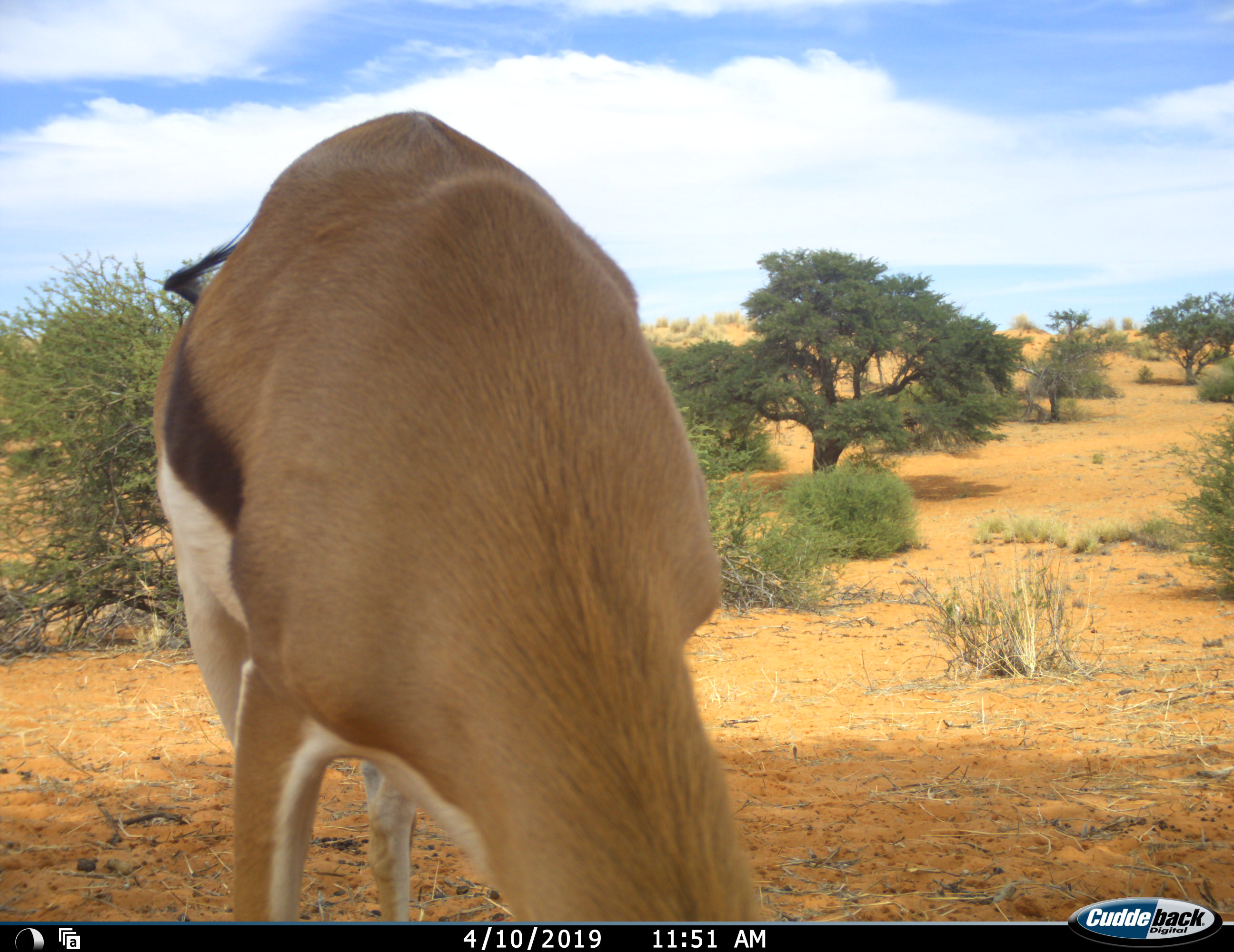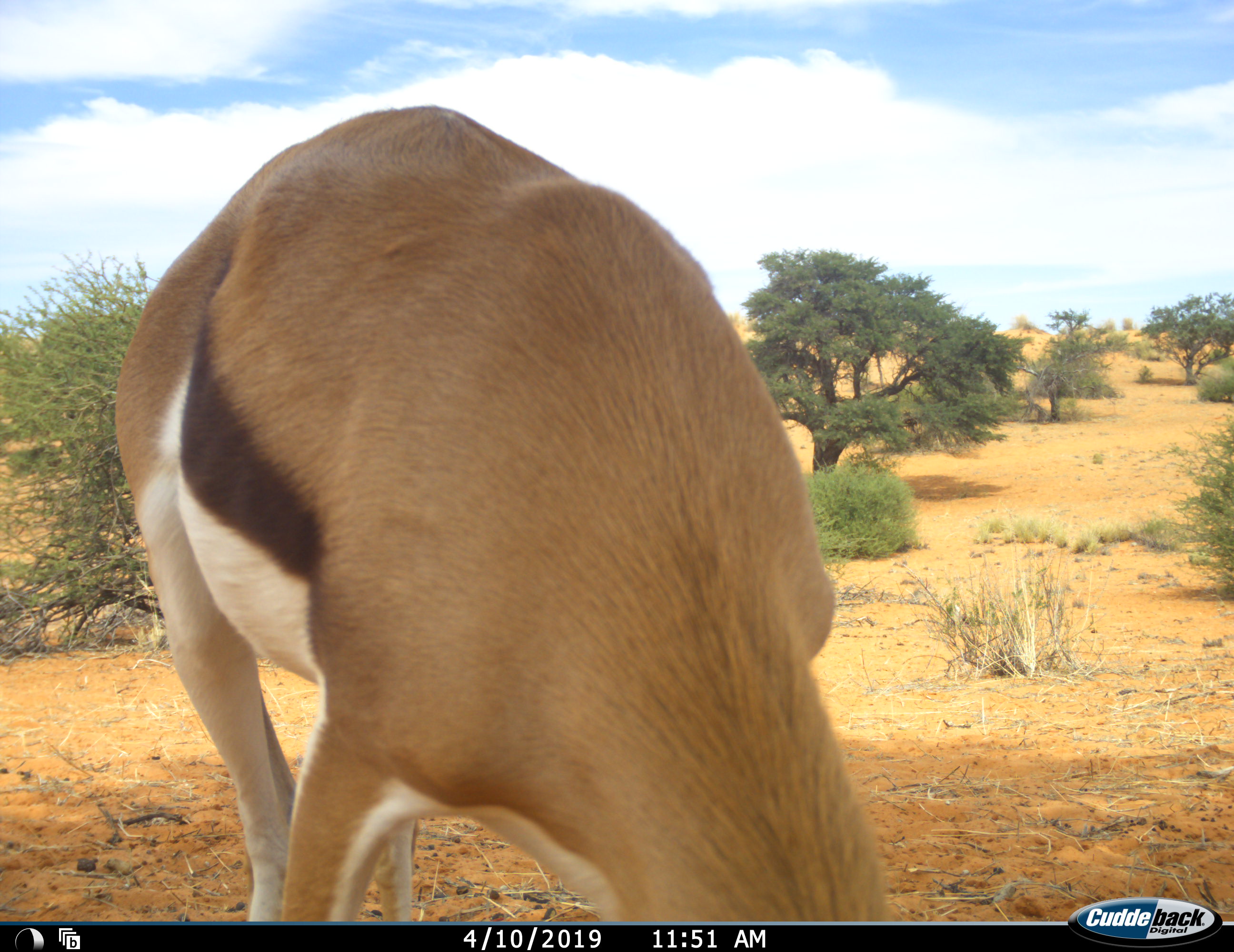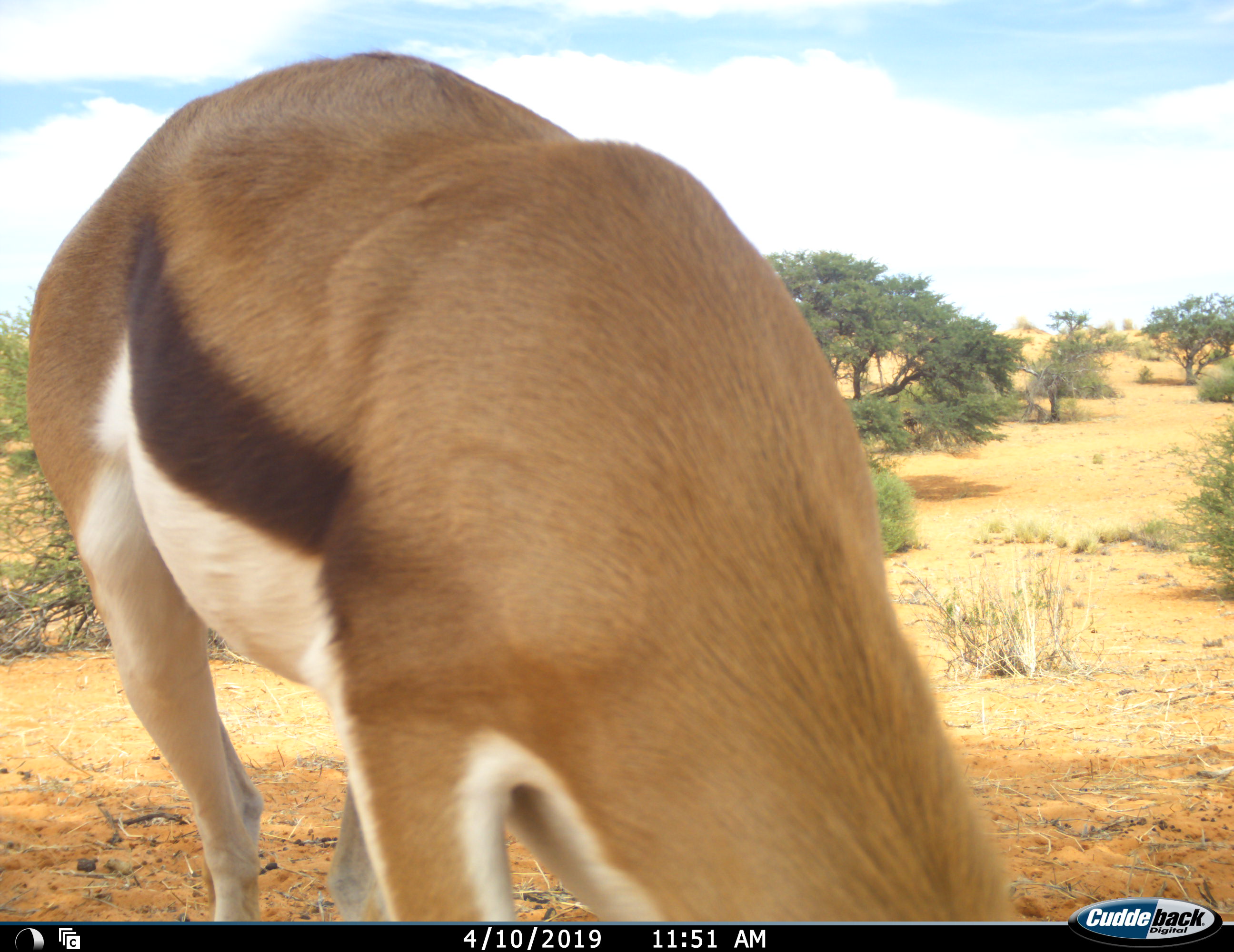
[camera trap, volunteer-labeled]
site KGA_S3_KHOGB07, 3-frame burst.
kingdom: Animalia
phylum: Chordata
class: Mammalia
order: Artiodactyla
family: Bovidae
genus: Antidorcas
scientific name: Antidorcas marsupialis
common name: springbok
Springbok (Antidorcas marsupialis), count 1. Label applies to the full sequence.